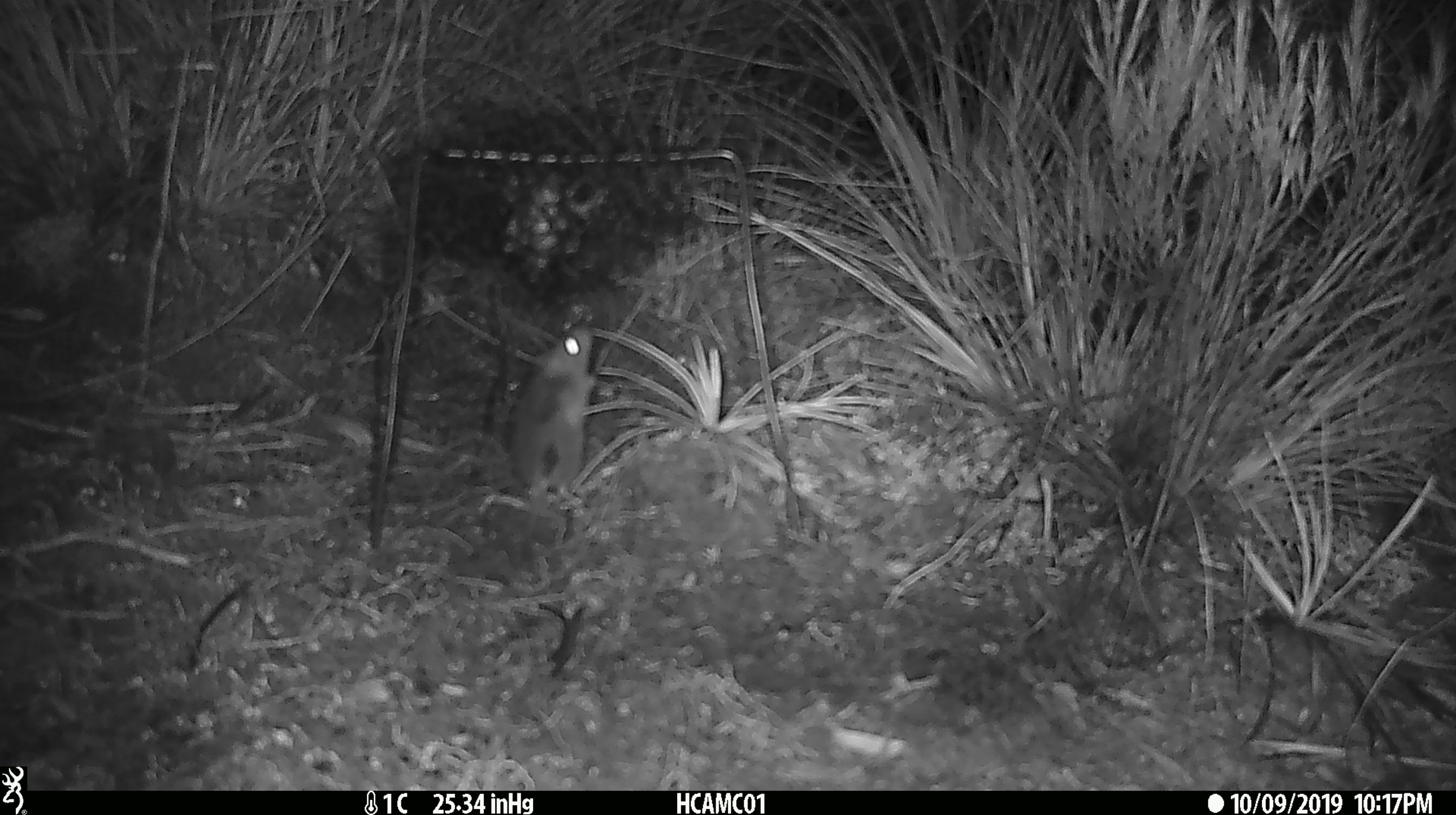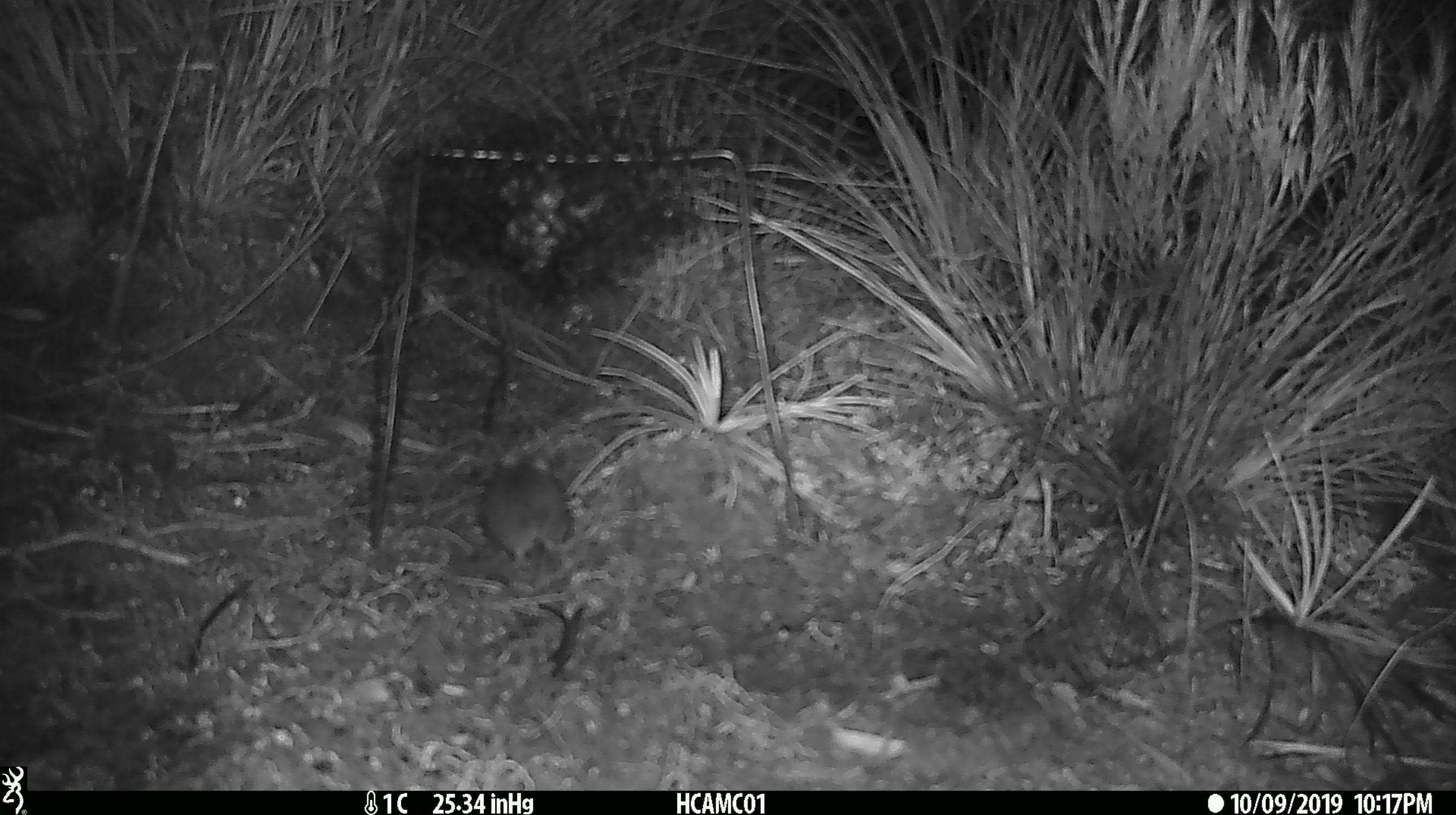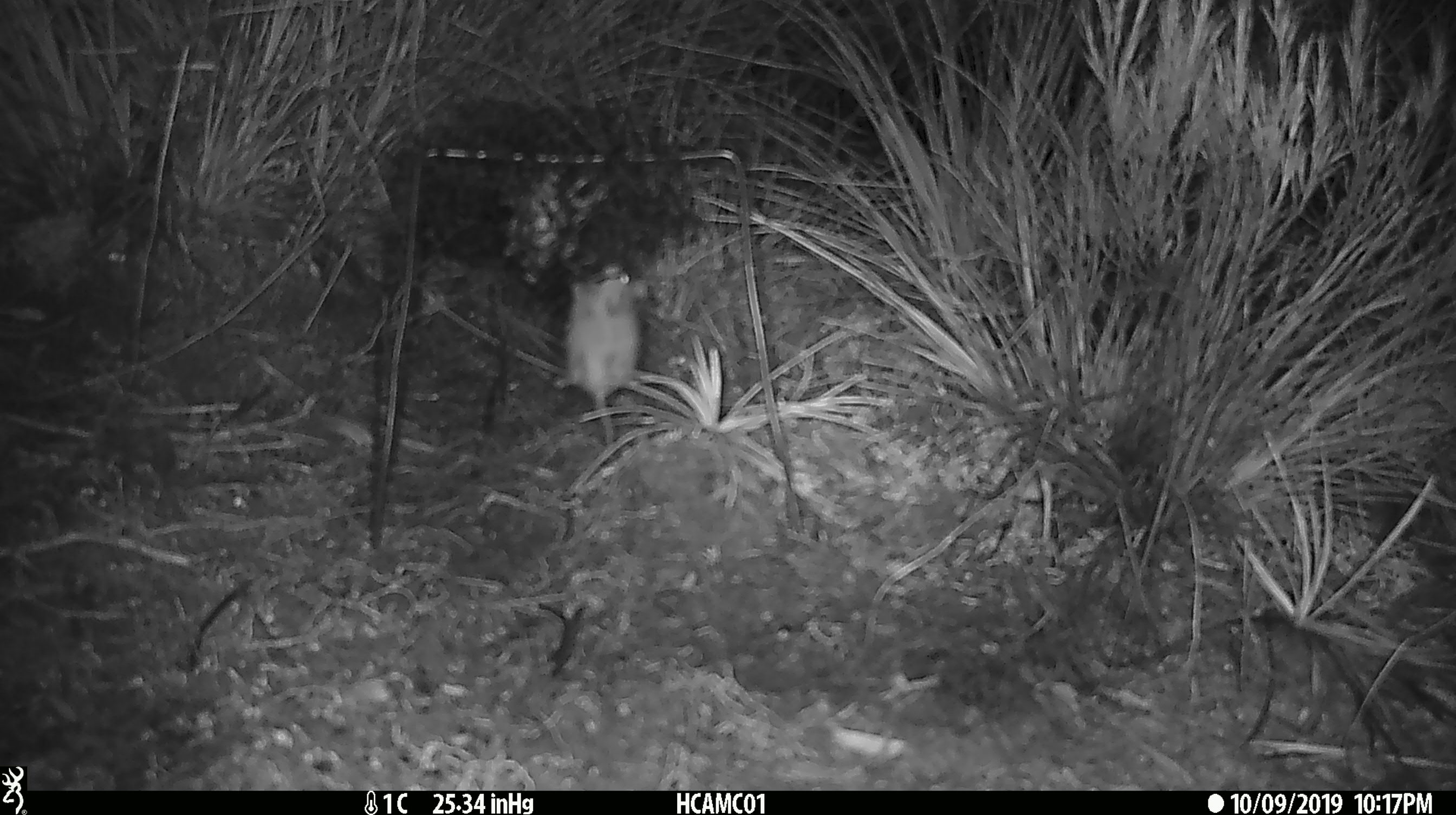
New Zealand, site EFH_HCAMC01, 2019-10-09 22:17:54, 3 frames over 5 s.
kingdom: Animalia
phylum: Chordata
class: Mammalia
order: Rodentia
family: Muridae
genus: Mus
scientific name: Mus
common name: mouse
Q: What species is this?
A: Mouse (Mus).